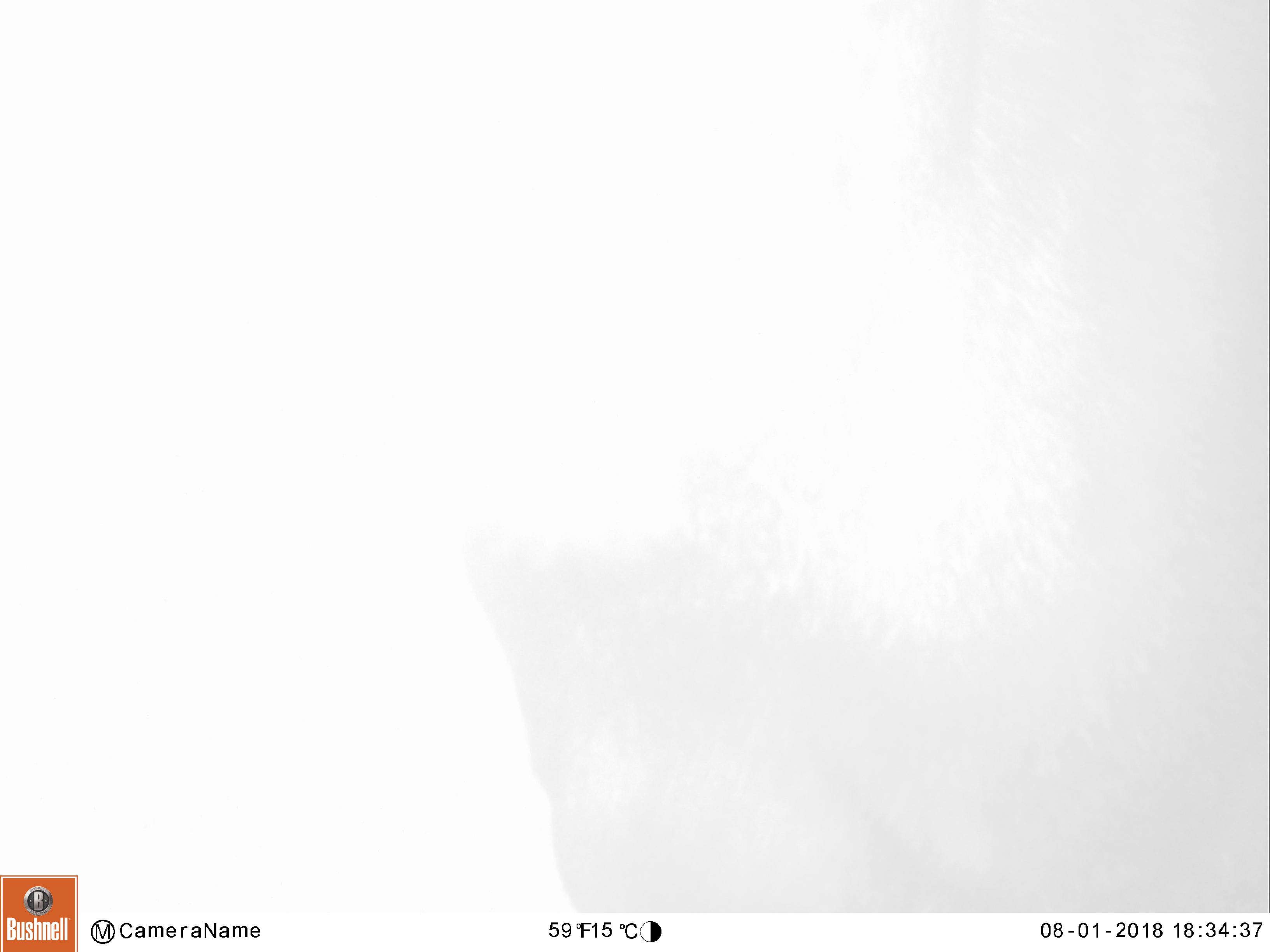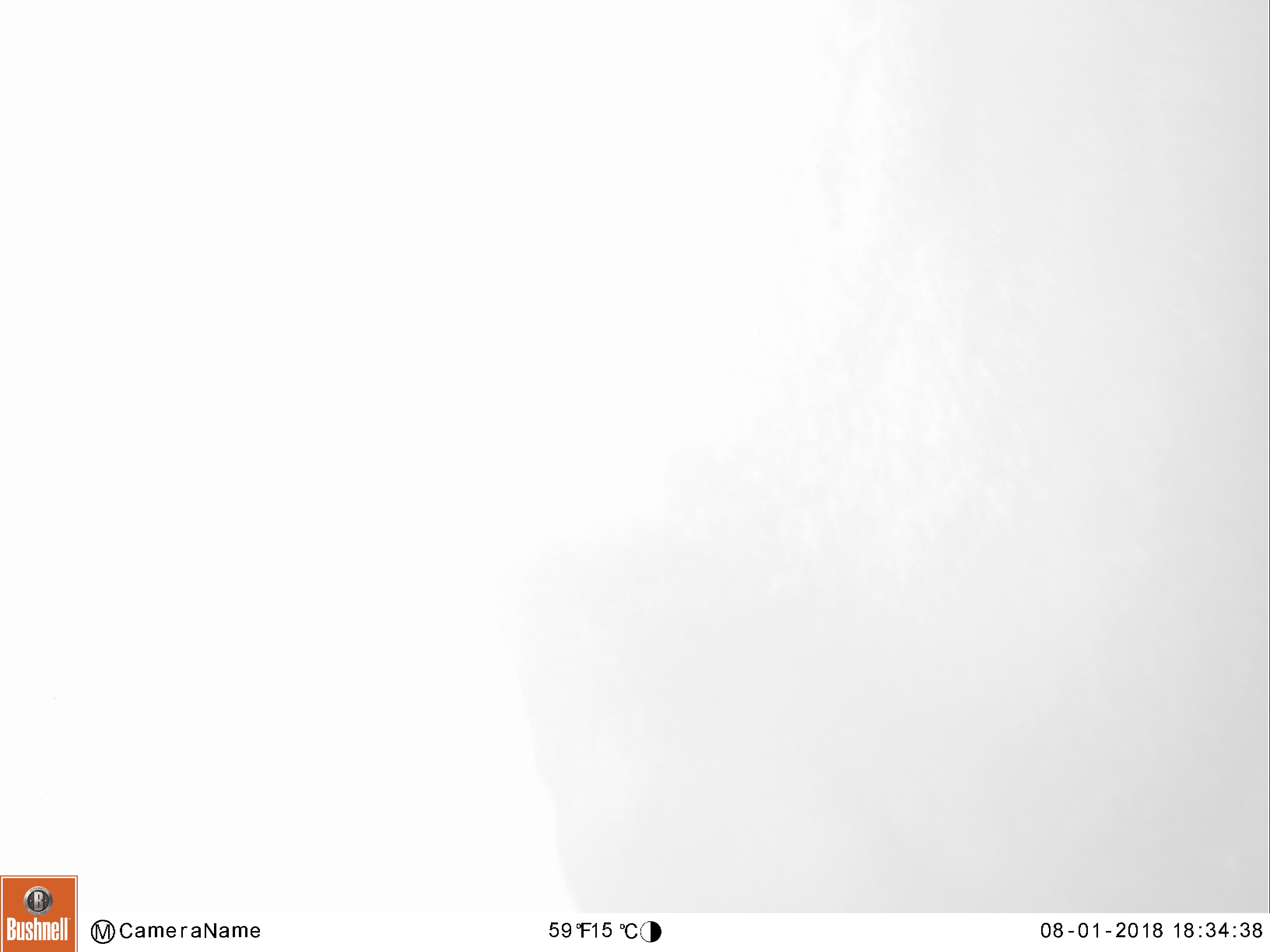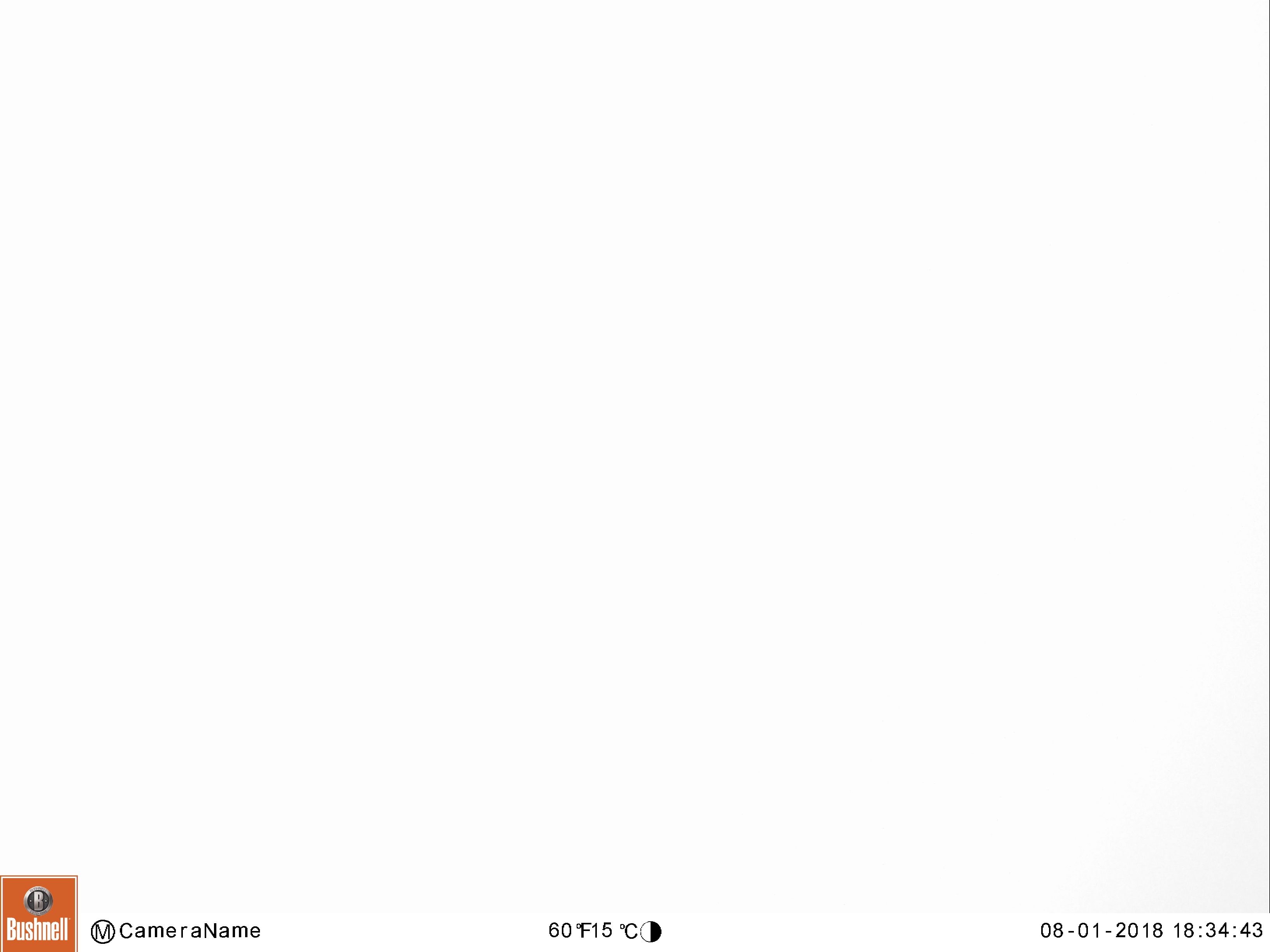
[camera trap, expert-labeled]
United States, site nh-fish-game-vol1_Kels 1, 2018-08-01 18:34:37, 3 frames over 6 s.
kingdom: Animalia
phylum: Chordata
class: Mammalia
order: Artiodactyla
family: Cervidae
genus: Alces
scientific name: Alces alces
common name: moose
Moose (Alces alces).